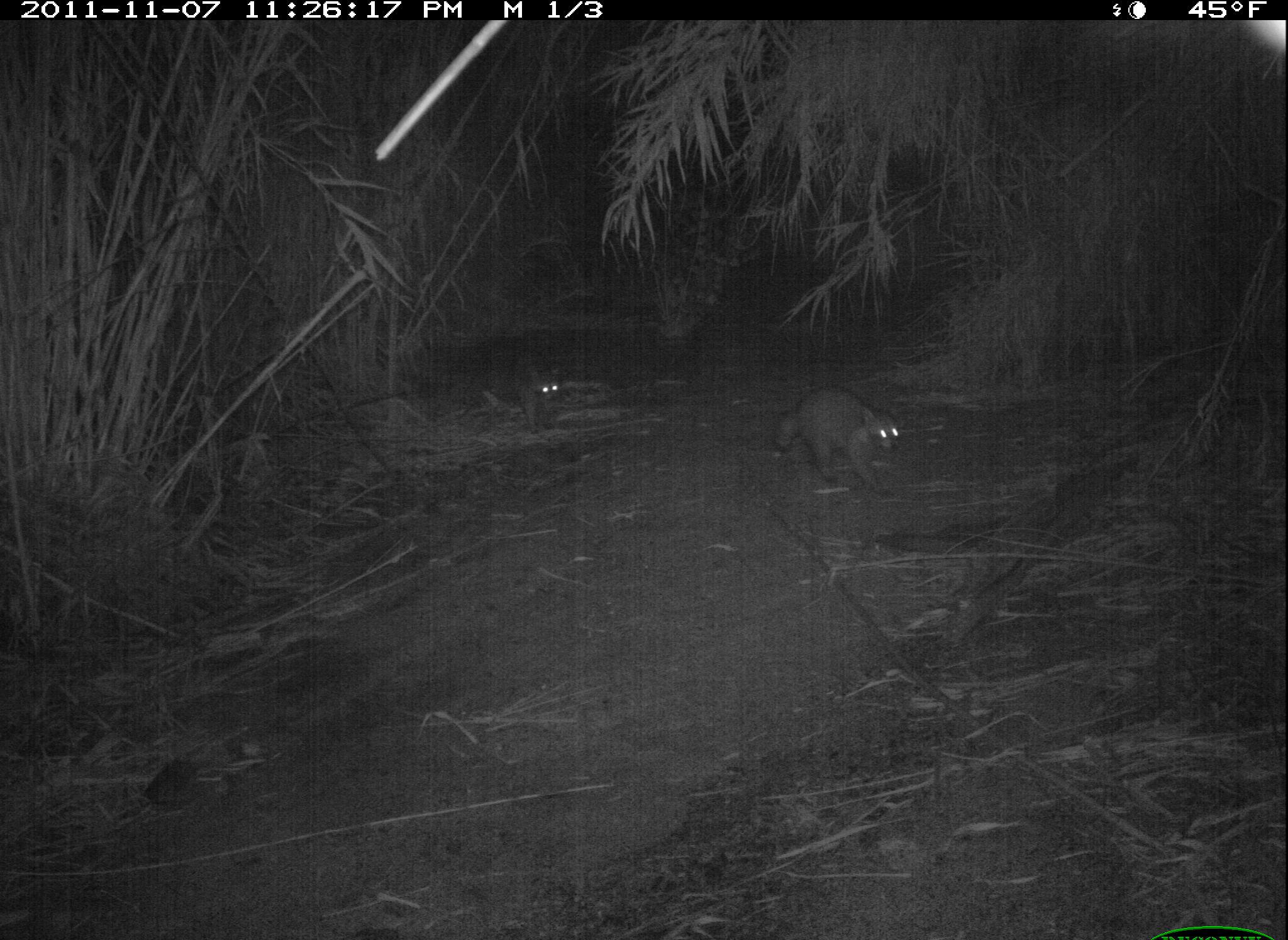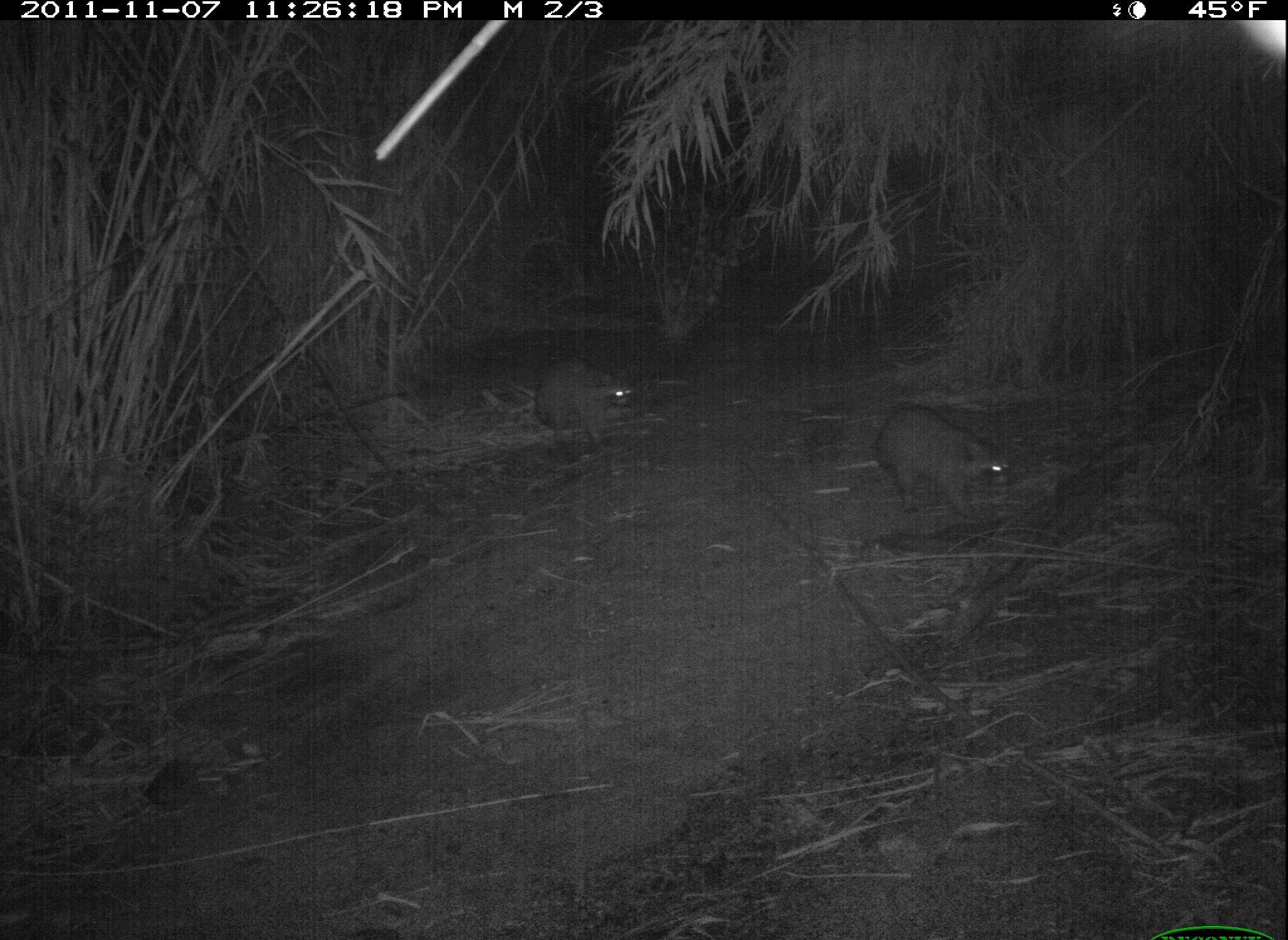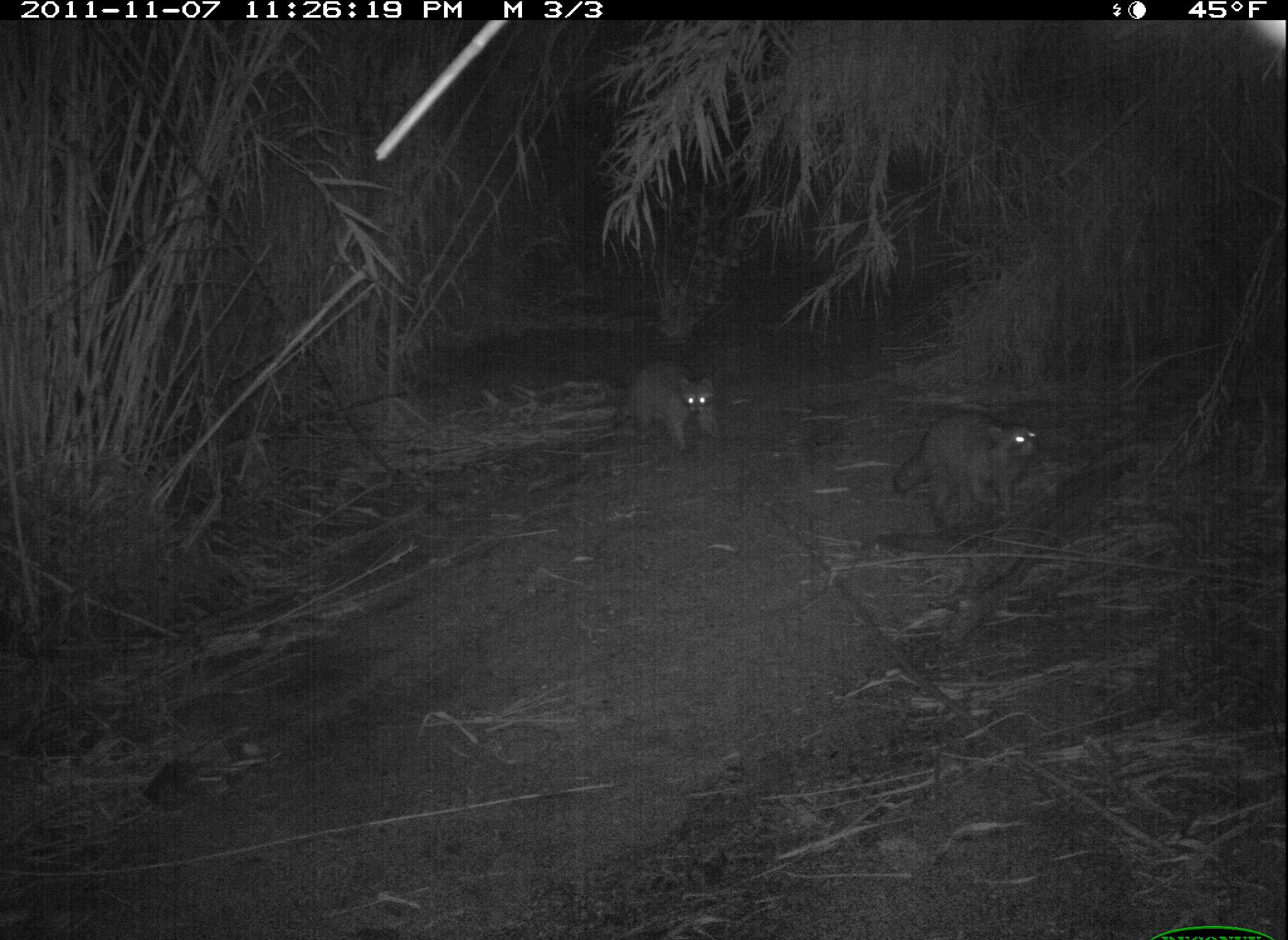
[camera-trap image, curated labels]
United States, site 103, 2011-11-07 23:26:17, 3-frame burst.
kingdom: Animalia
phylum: Chordata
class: Mammalia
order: Carnivora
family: Procyonidae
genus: Procyon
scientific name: Procyon lotor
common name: raccoon